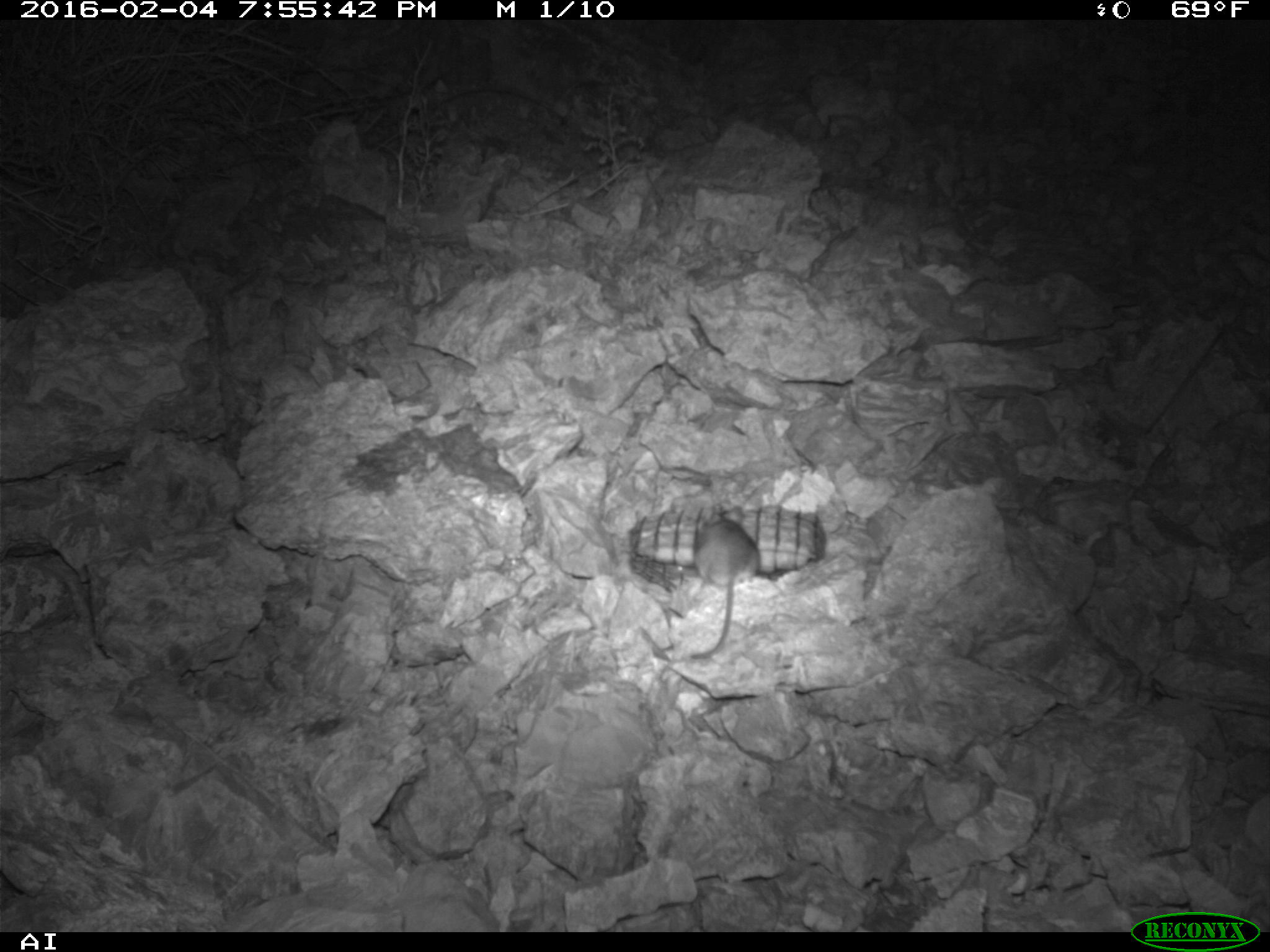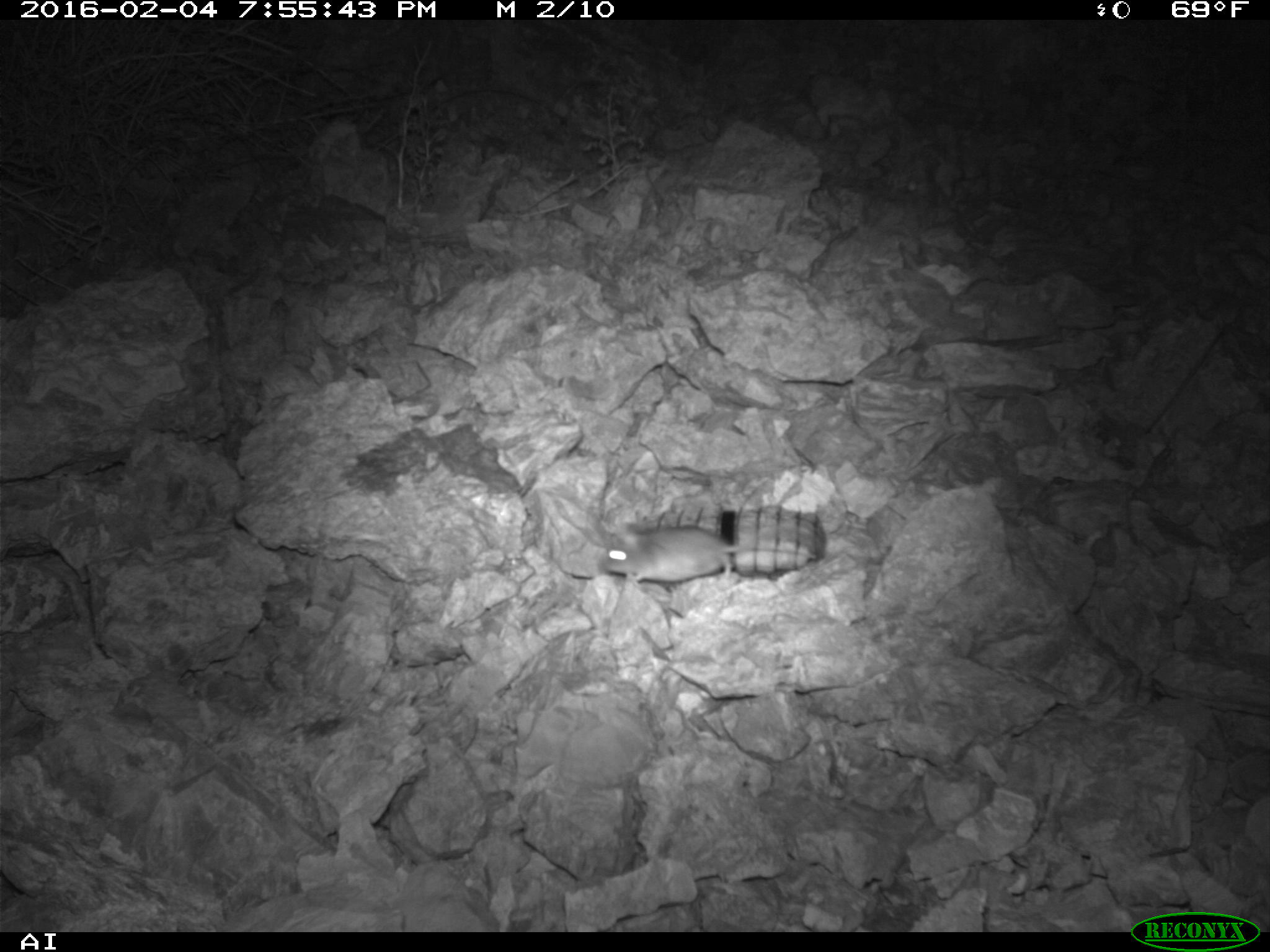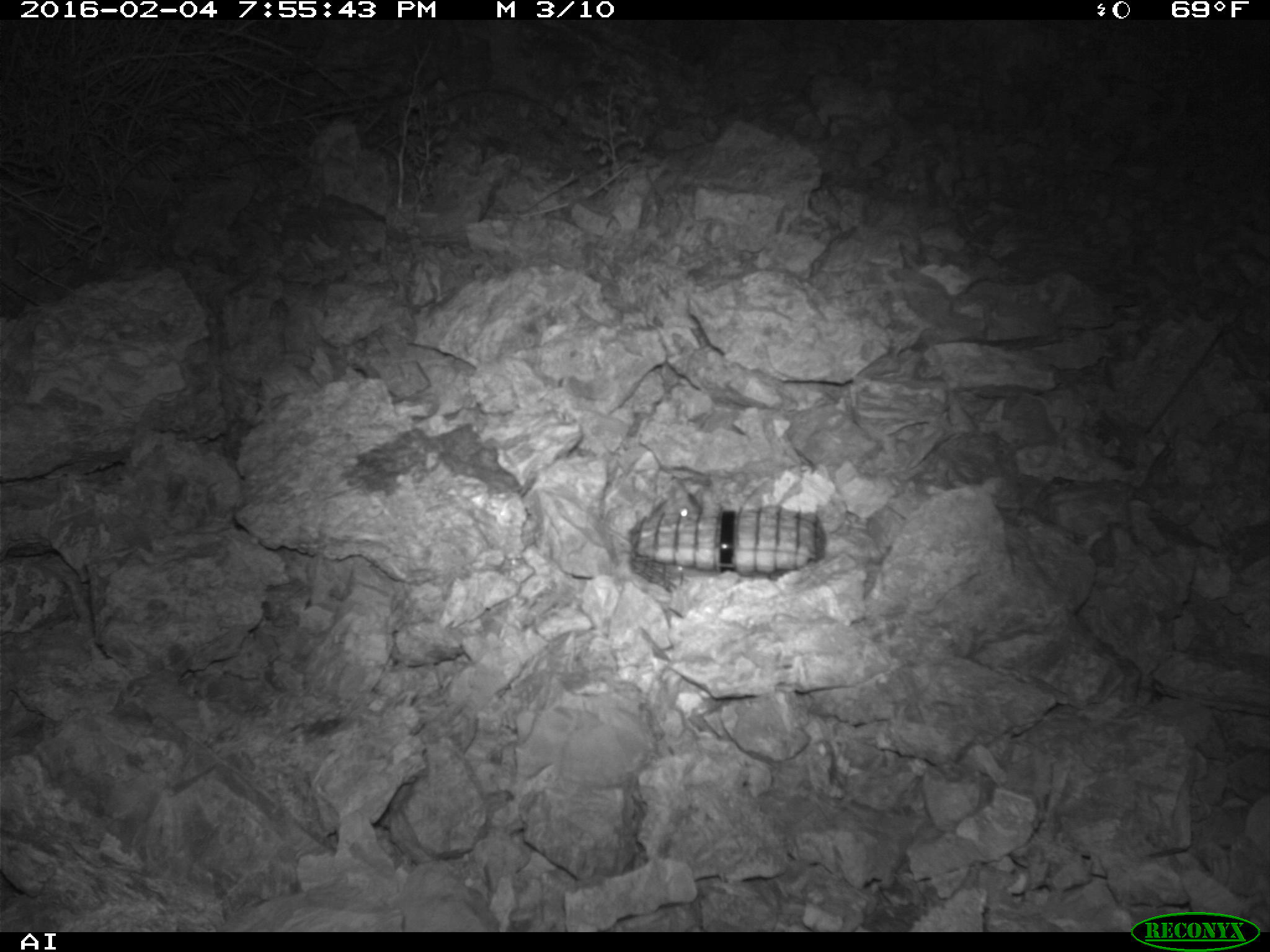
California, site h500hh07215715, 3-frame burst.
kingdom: Animalia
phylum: Chordata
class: Mammalia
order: Rodentia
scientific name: Rodentia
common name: rodent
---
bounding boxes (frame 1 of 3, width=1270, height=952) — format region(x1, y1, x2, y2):
rodent: region(688, 506, 760, 660)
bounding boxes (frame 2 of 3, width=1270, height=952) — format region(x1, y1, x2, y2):
rodent: region(600, 522, 739, 584)